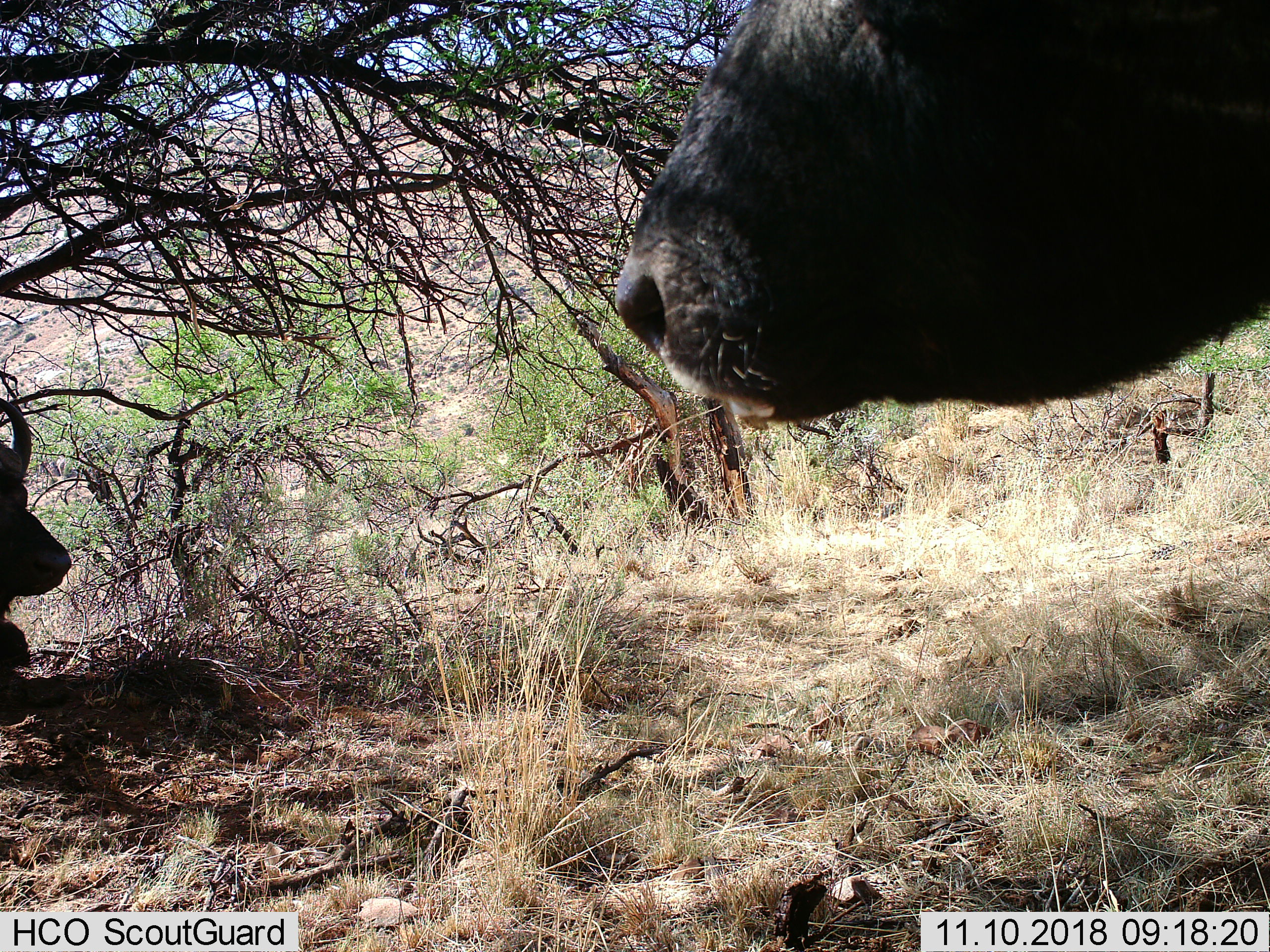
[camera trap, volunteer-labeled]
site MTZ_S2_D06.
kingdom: Animalia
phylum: Chordata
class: Mammalia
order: Artiodactyla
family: Bovidae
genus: Syncerus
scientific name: Syncerus caffer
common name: african buffalo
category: buffalo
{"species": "buffalo (african buffalo) (Syncerus caffer)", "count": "2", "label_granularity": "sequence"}